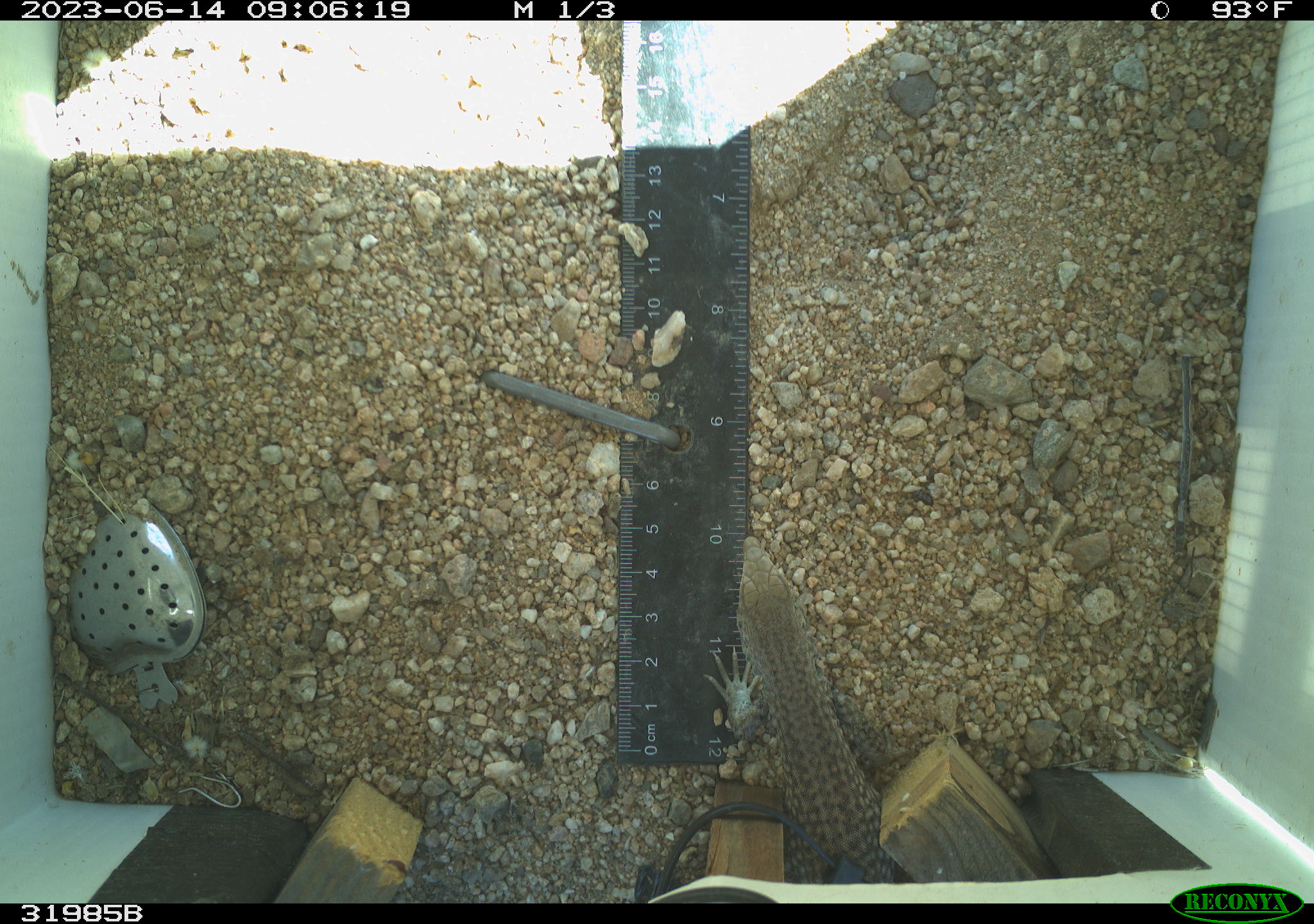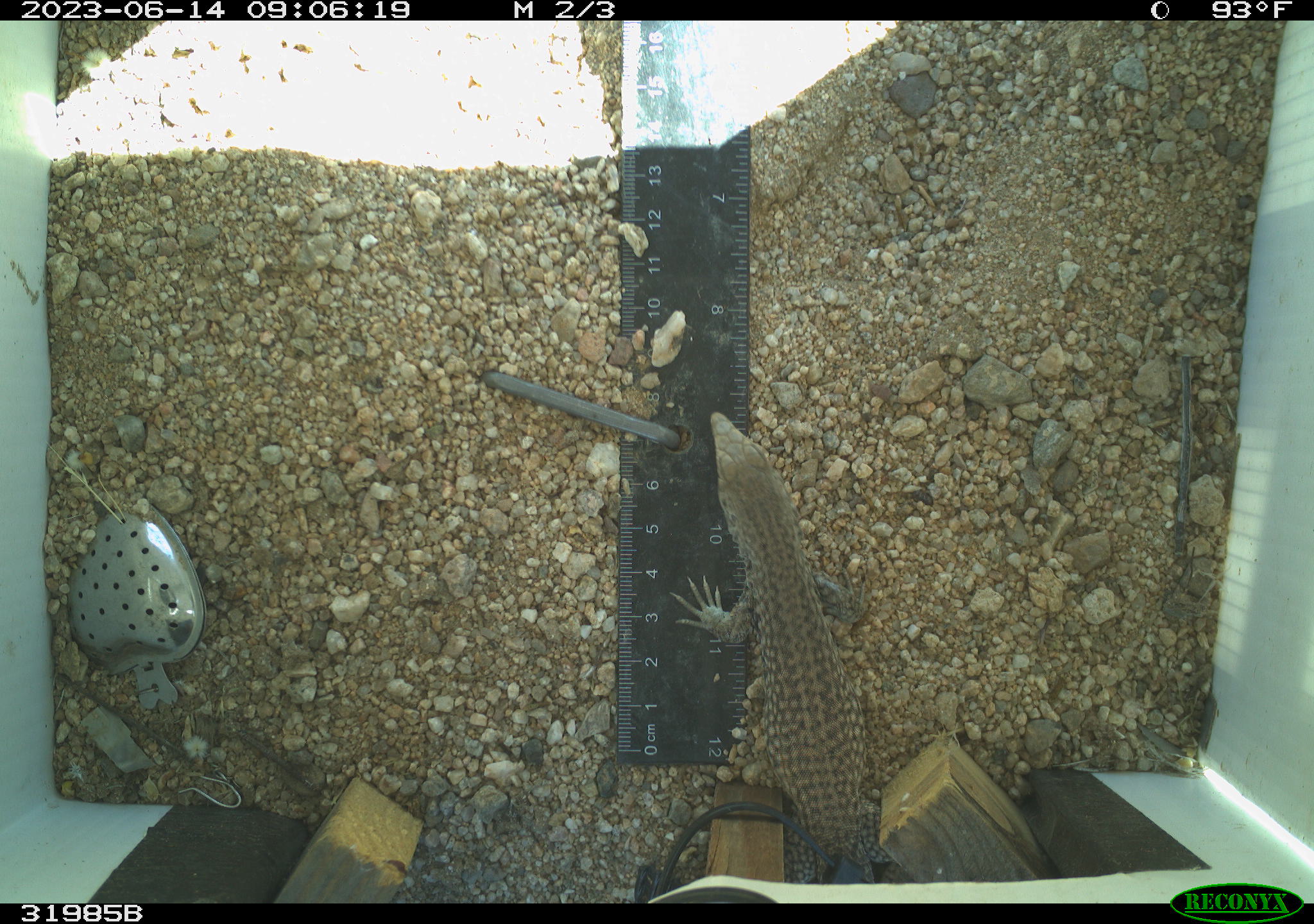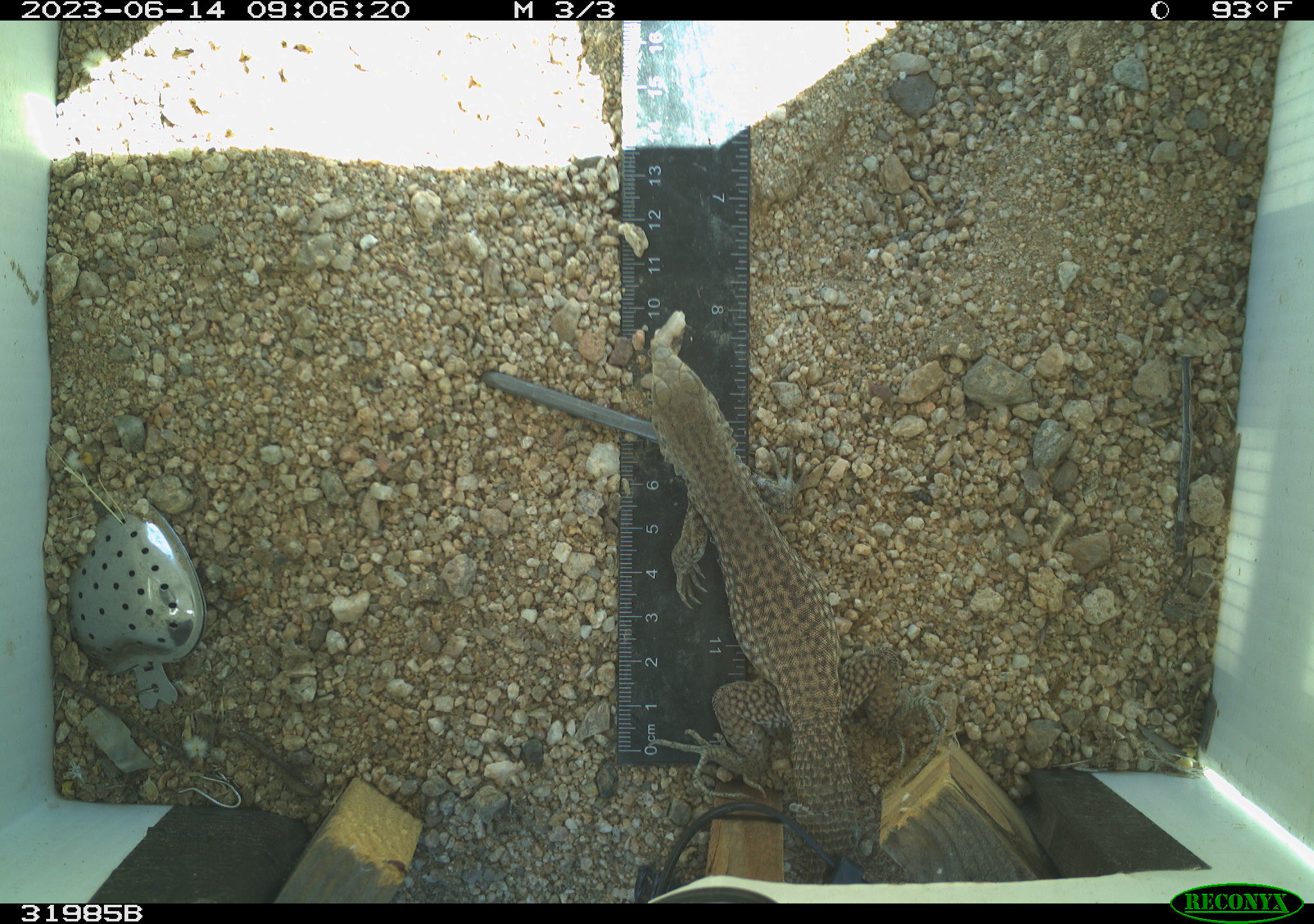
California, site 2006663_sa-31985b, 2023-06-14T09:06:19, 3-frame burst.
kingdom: Animalia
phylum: Chordata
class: Reptilia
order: Squamata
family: Teiidae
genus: Aspidoscelis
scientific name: Aspidoscelis tigris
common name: western whiptail